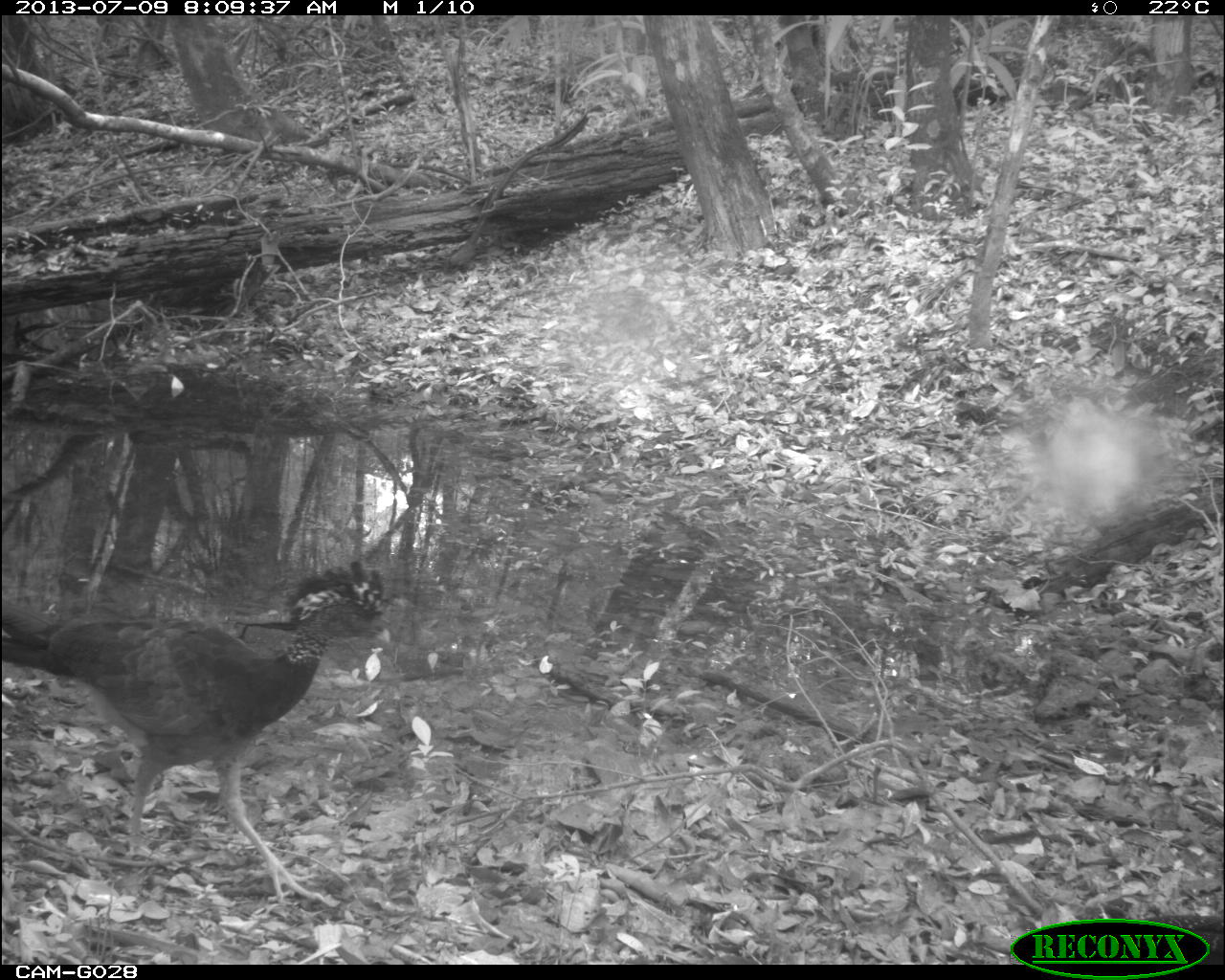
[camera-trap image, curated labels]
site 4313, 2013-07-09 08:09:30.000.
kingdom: Animalia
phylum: Chordata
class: Aves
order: Galliformes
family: Cracidae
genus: Crax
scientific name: Crax rubra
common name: great curassow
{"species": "Crax rubra (great curassow)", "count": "3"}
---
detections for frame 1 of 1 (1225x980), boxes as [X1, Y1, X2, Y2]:
crax rubra: [0, 556, 392, 912]